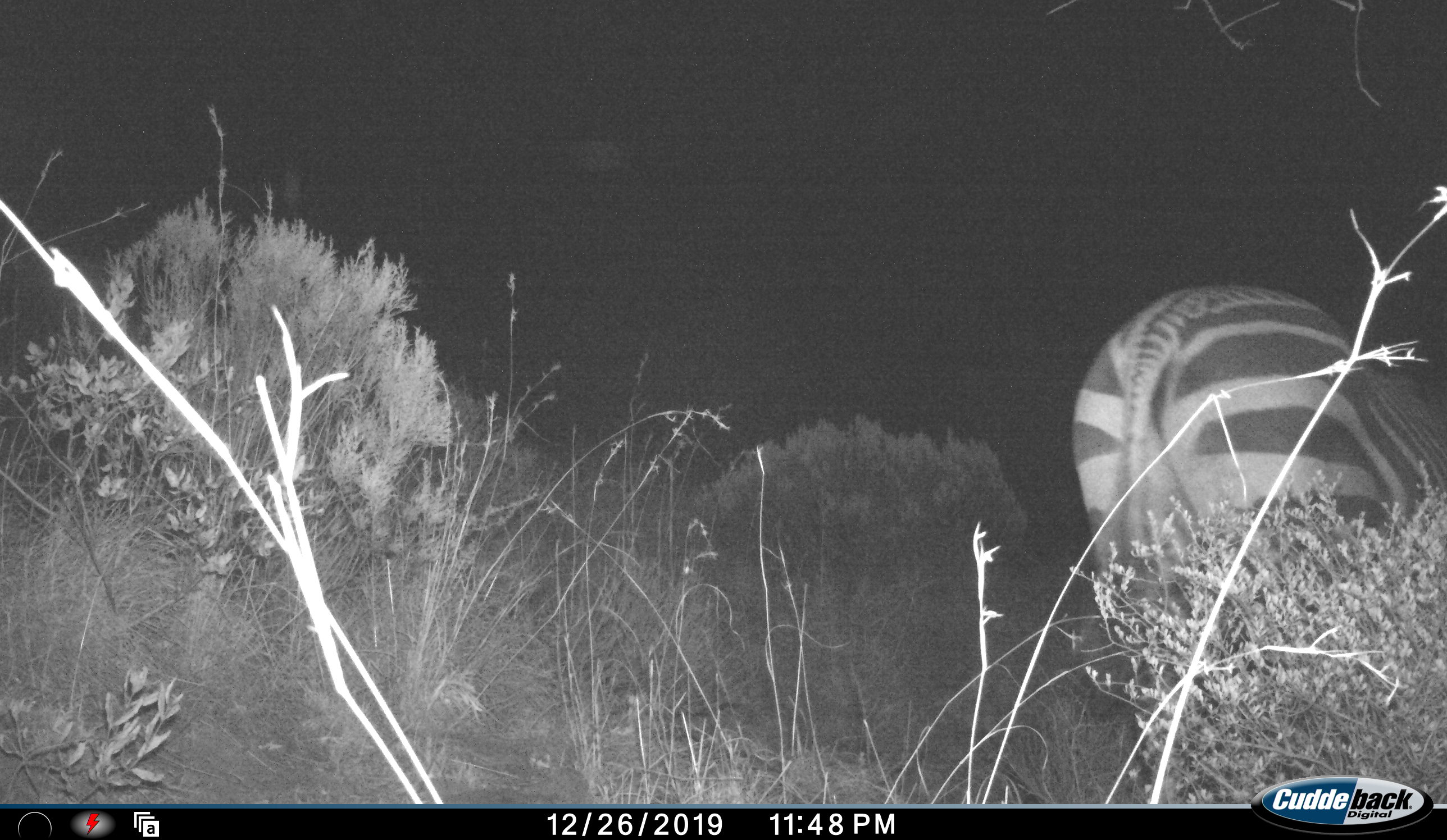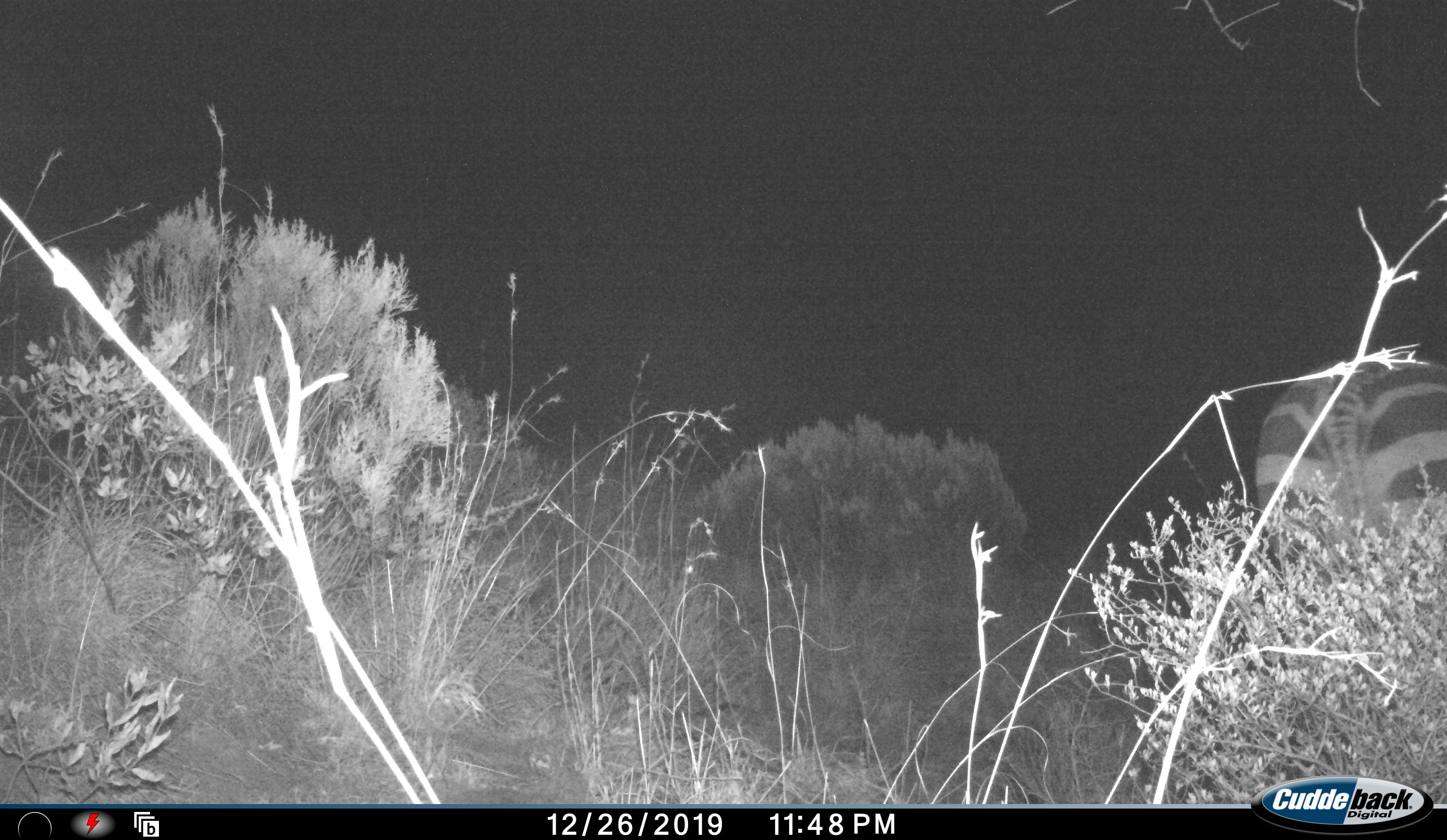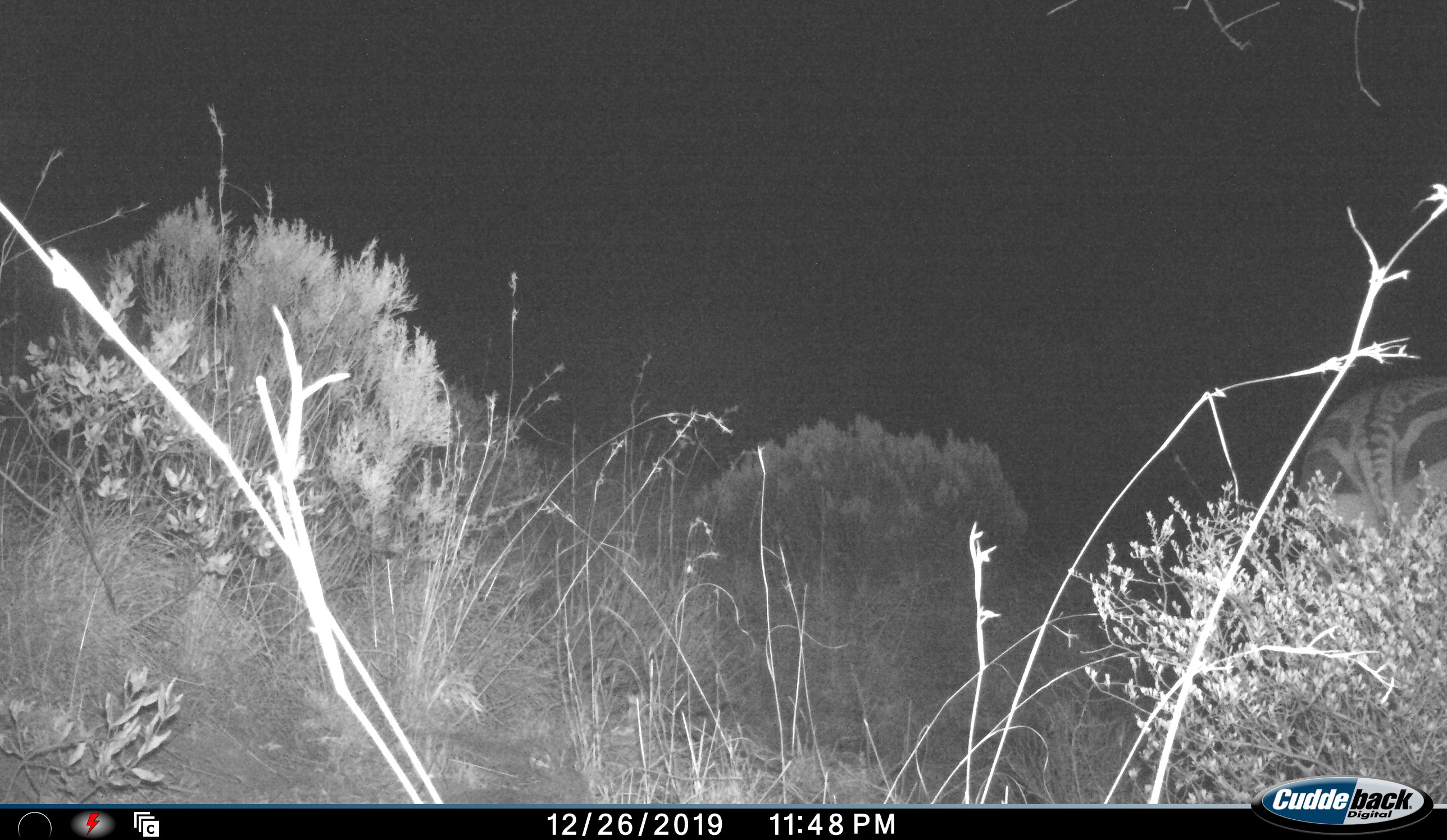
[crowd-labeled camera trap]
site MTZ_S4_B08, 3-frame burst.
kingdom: Animalia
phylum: Chordata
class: Mammalia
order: Perissodactyla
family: Equidae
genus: Equus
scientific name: Equus zebra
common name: mountain zebra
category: zebramountain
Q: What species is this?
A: Zebramountain (mountain zebra) (Equus zebra).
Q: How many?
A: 1.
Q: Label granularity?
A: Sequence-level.